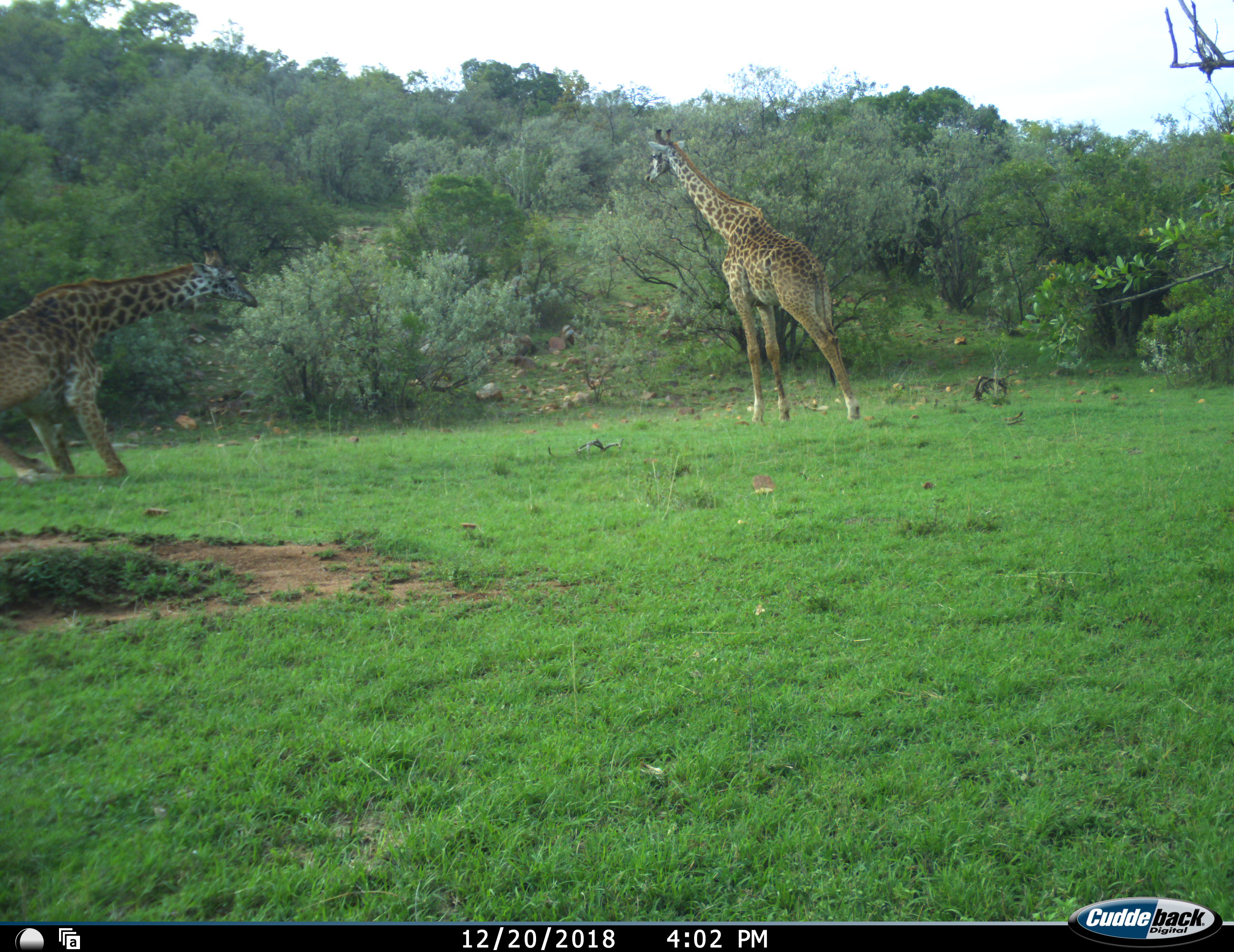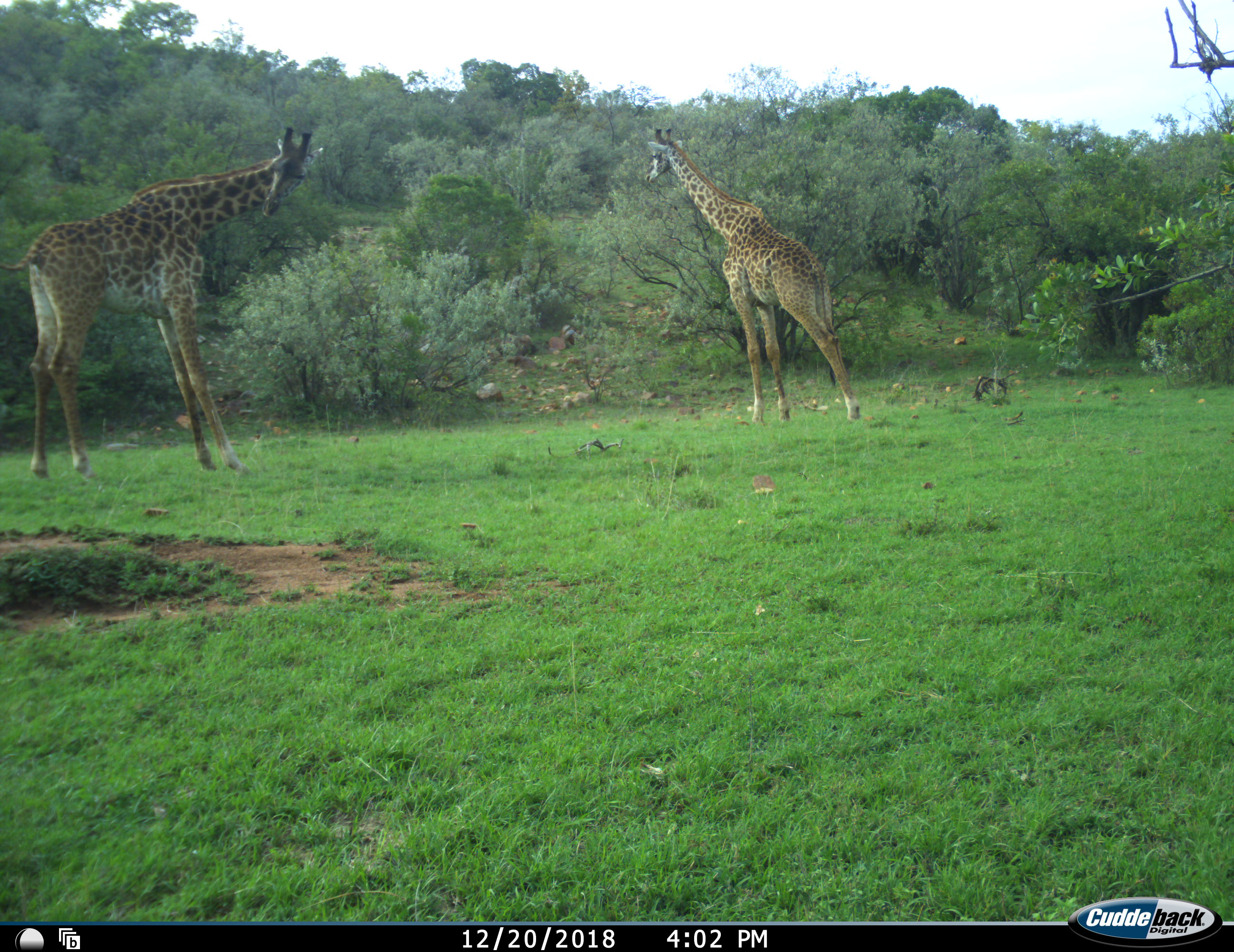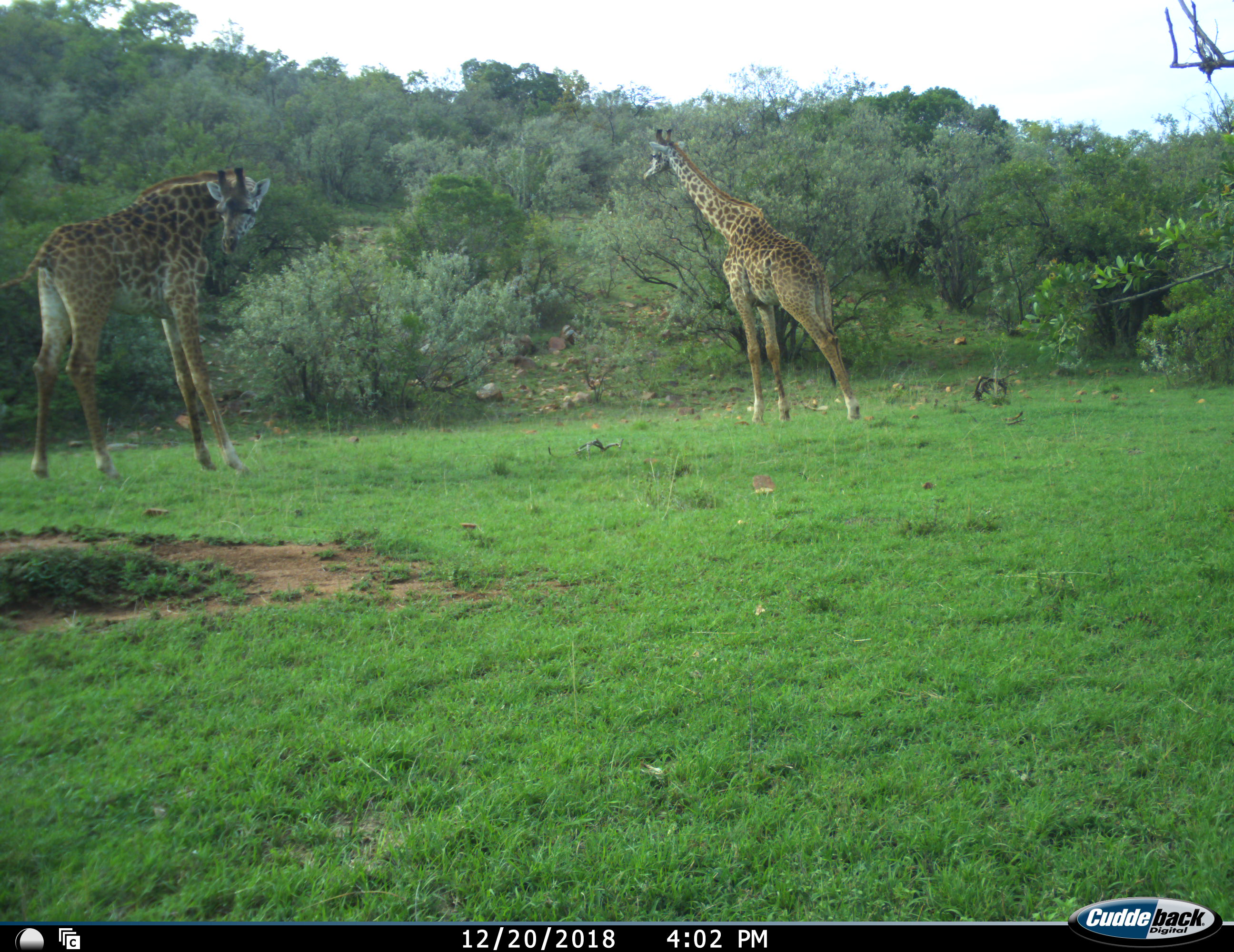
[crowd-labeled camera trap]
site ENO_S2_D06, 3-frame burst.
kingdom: Animalia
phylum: Chordata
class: Mammalia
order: Artiodactyla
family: Giraffidae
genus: Giraffa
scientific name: Giraffa camelopardalis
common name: giraffe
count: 2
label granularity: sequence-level